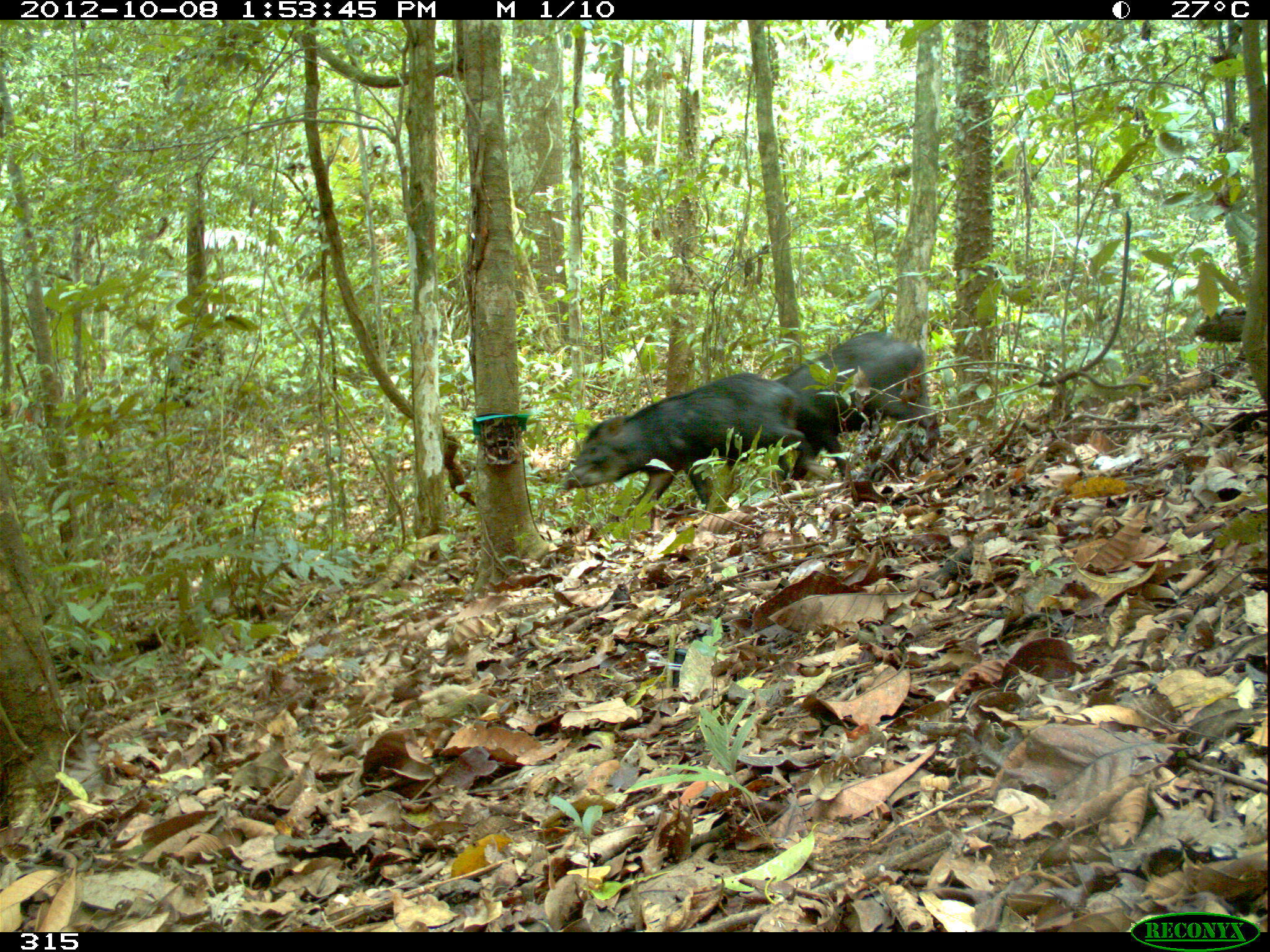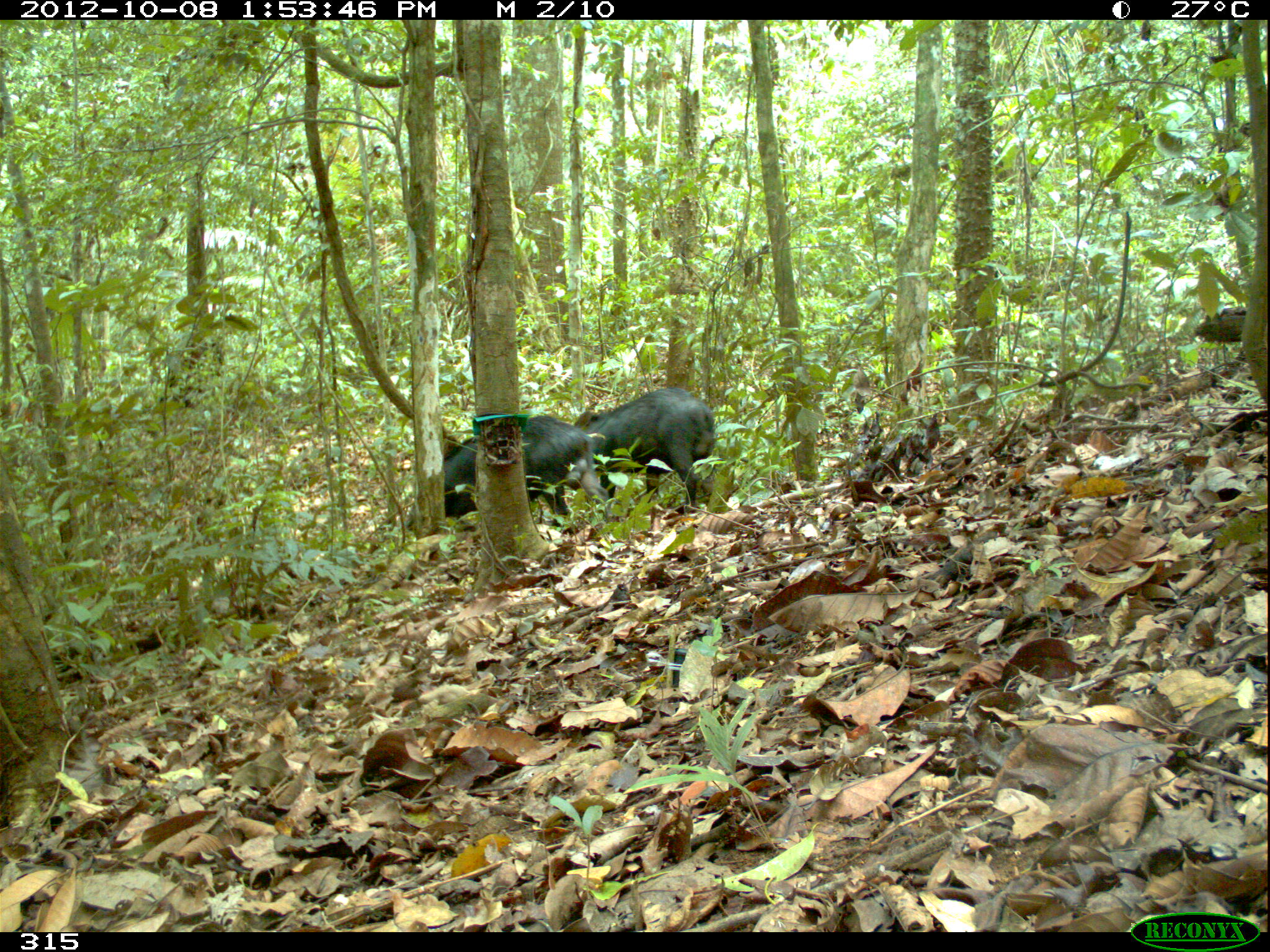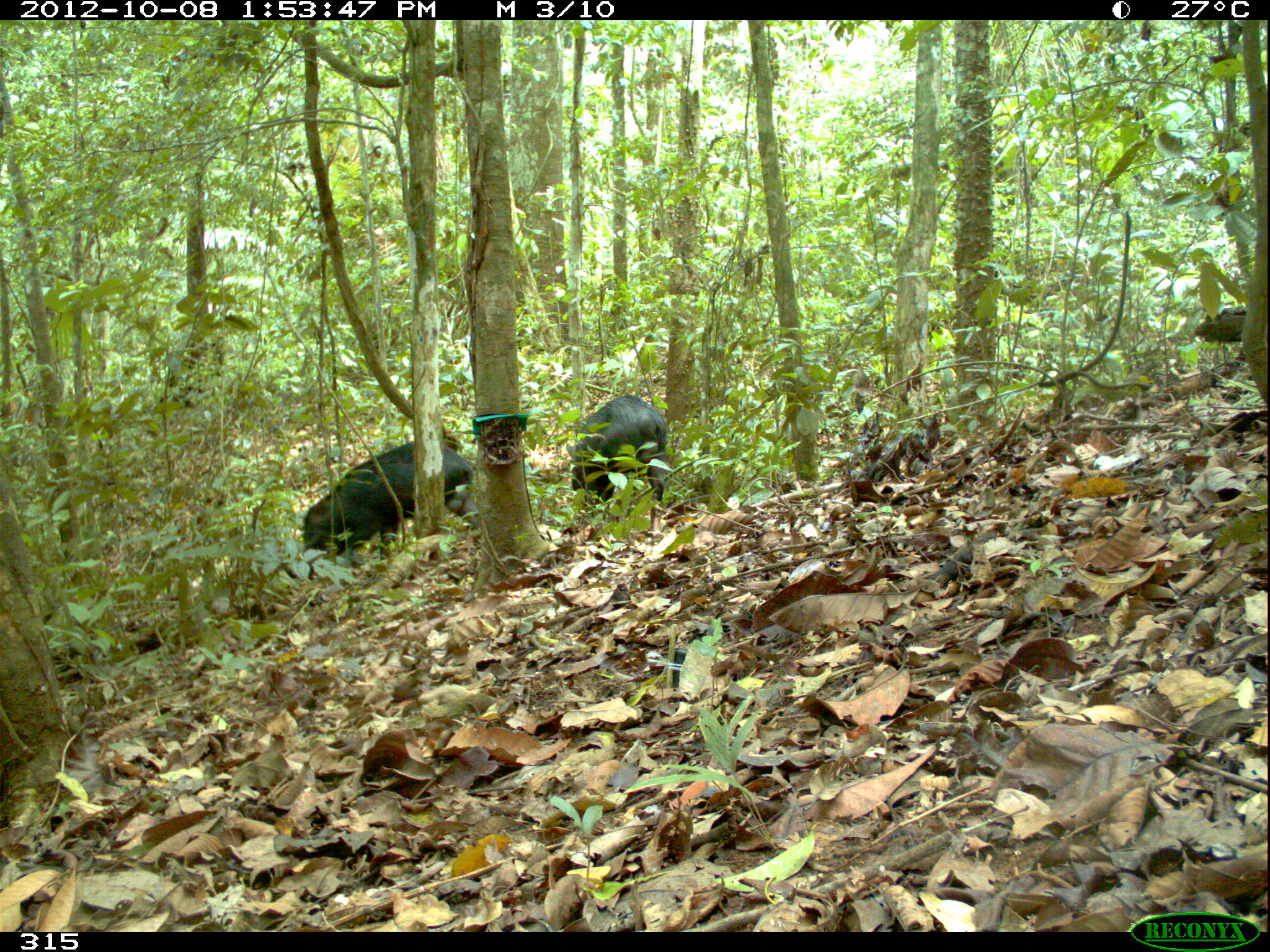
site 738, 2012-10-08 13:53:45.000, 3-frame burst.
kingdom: Animalia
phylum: Chordata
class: Mammalia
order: Artiodactyla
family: Tayassuidae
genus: Tayassu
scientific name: Tayassu pecari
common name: white-lipped peccary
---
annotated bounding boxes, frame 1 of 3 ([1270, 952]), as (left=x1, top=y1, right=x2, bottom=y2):
tayassu pecari: (left=557, top=370, right=802, bottom=519); (left=773, top=328, right=940, bottom=485)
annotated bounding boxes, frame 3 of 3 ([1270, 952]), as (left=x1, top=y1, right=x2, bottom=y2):
tayassu pecari: (left=297, top=441, right=482, bottom=583); (left=568, top=393, right=673, bottom=534)